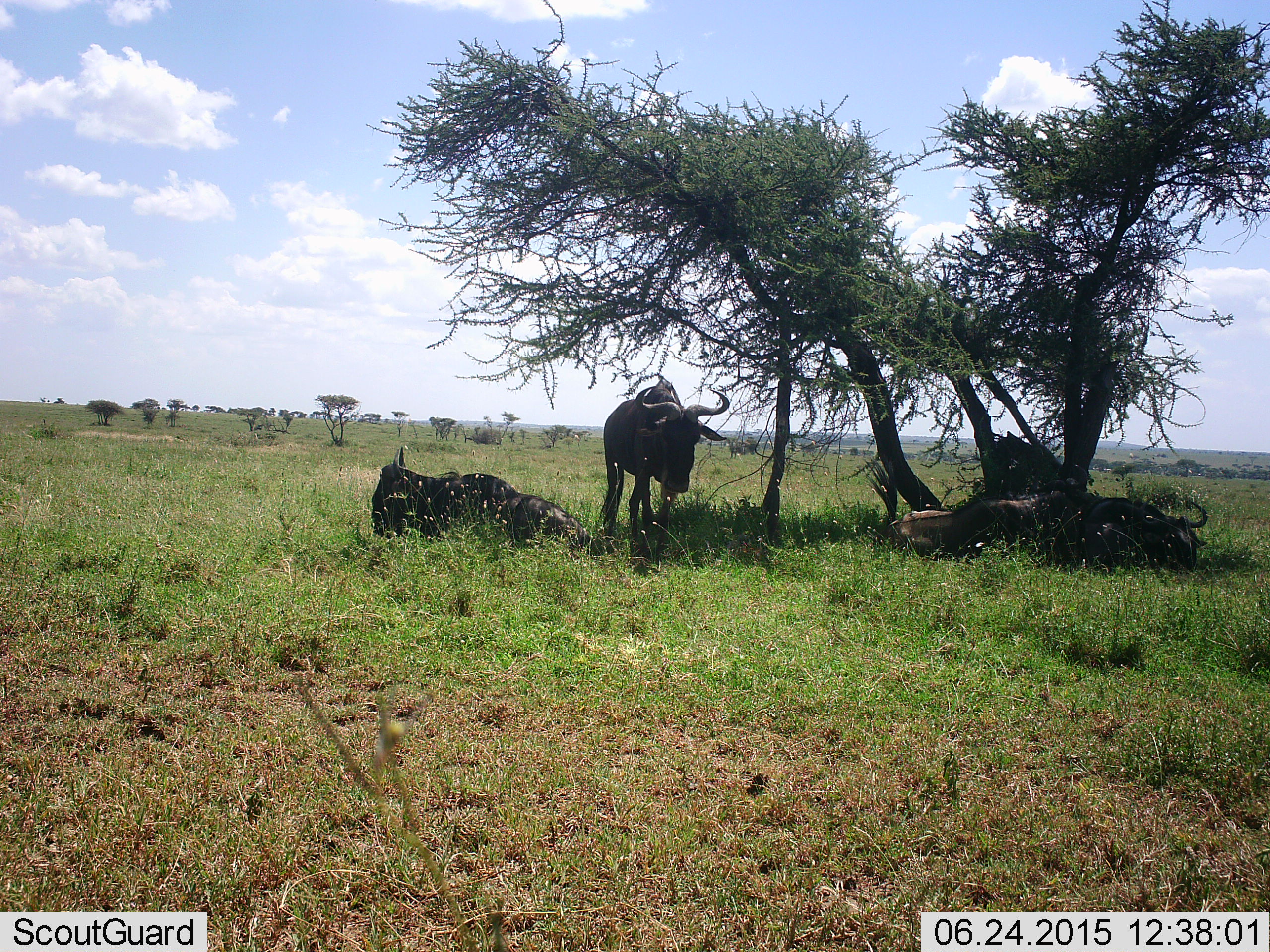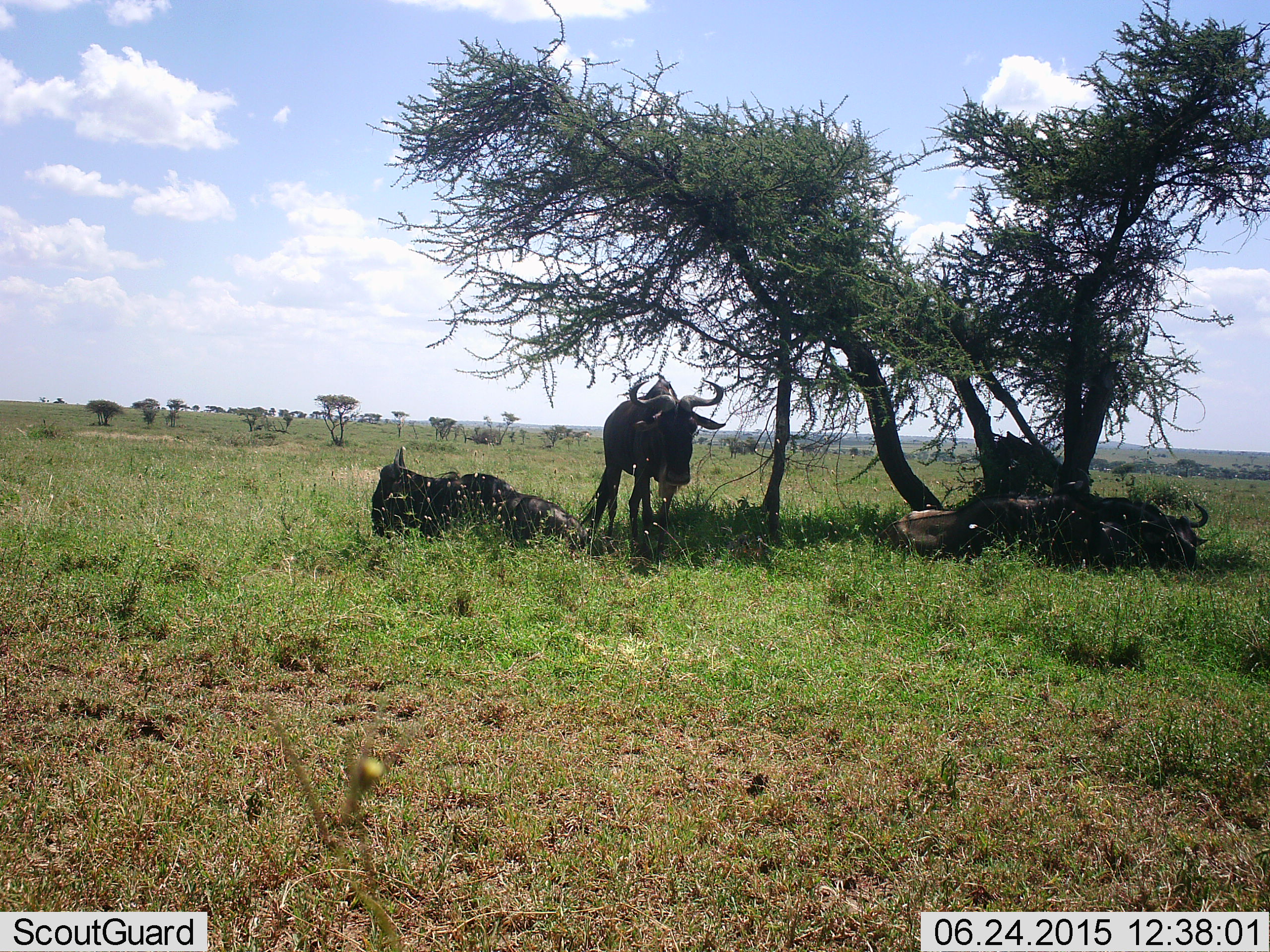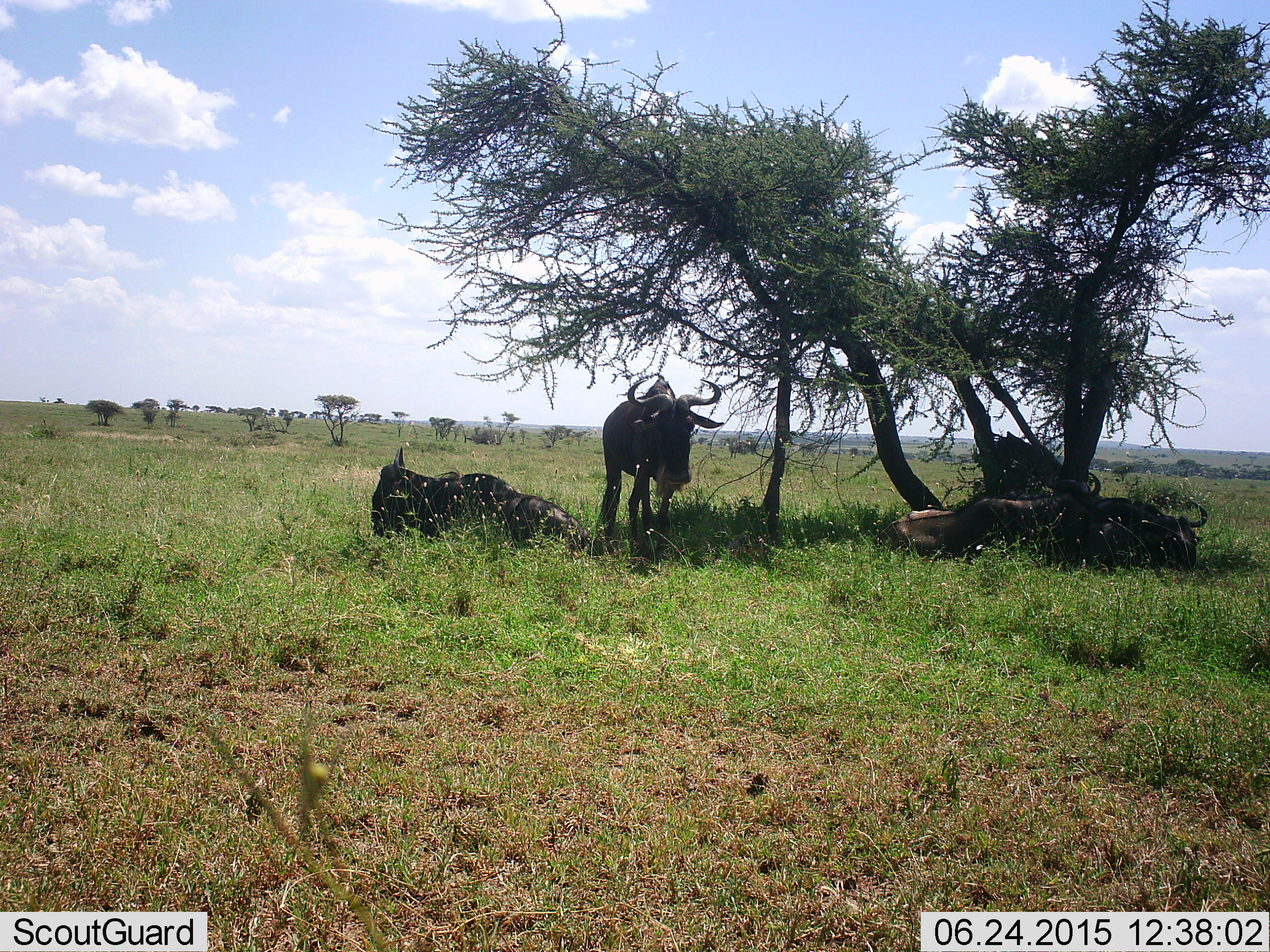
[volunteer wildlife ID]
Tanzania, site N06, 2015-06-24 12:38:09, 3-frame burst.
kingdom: Animalia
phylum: Chordata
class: Mammalia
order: Artiodactyla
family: Bovidae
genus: Connochaetes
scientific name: Connochaetes taurinus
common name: blue wildebeest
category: wildebeest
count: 5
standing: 80%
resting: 100%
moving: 0%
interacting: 0%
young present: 10%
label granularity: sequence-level